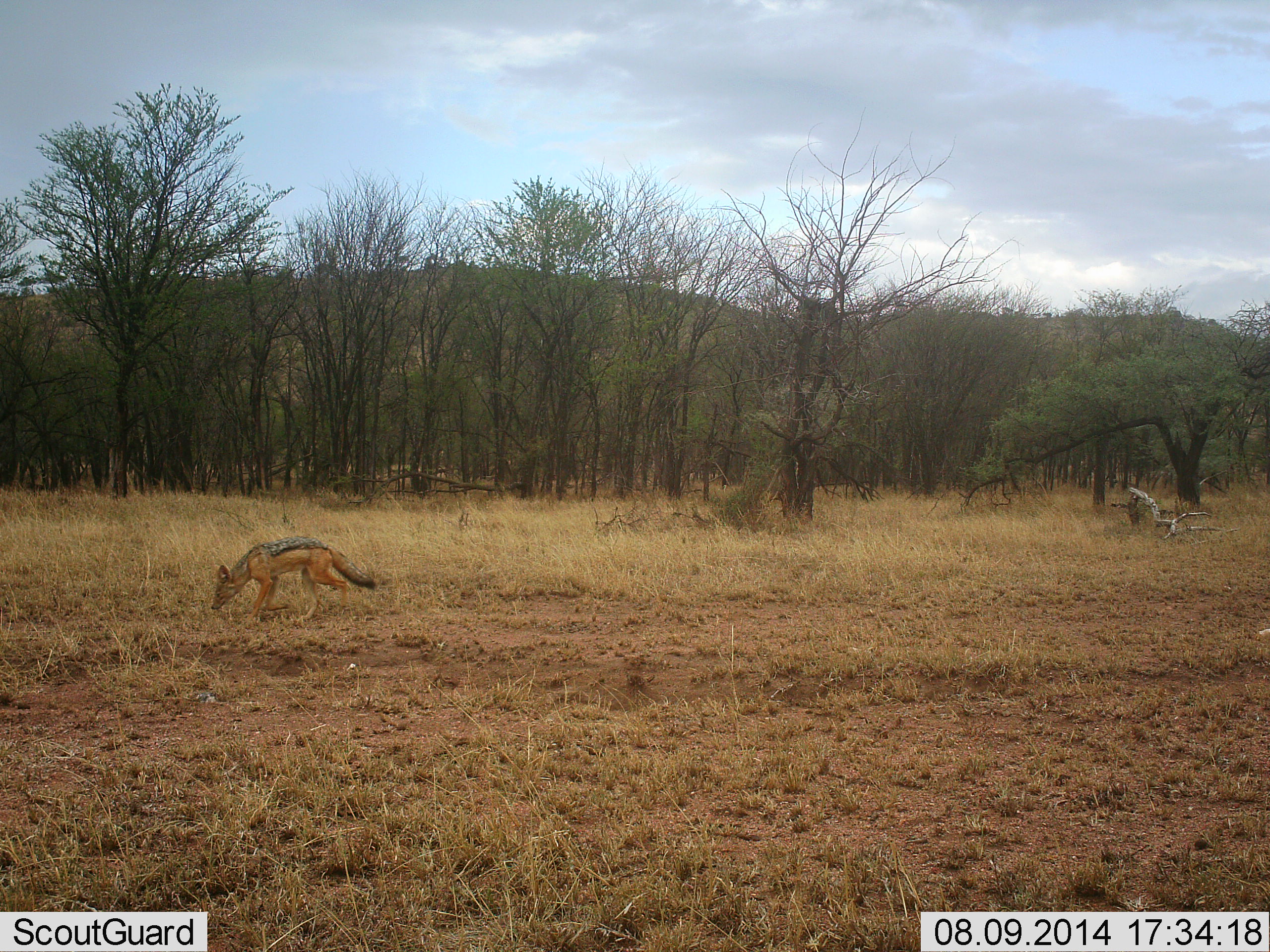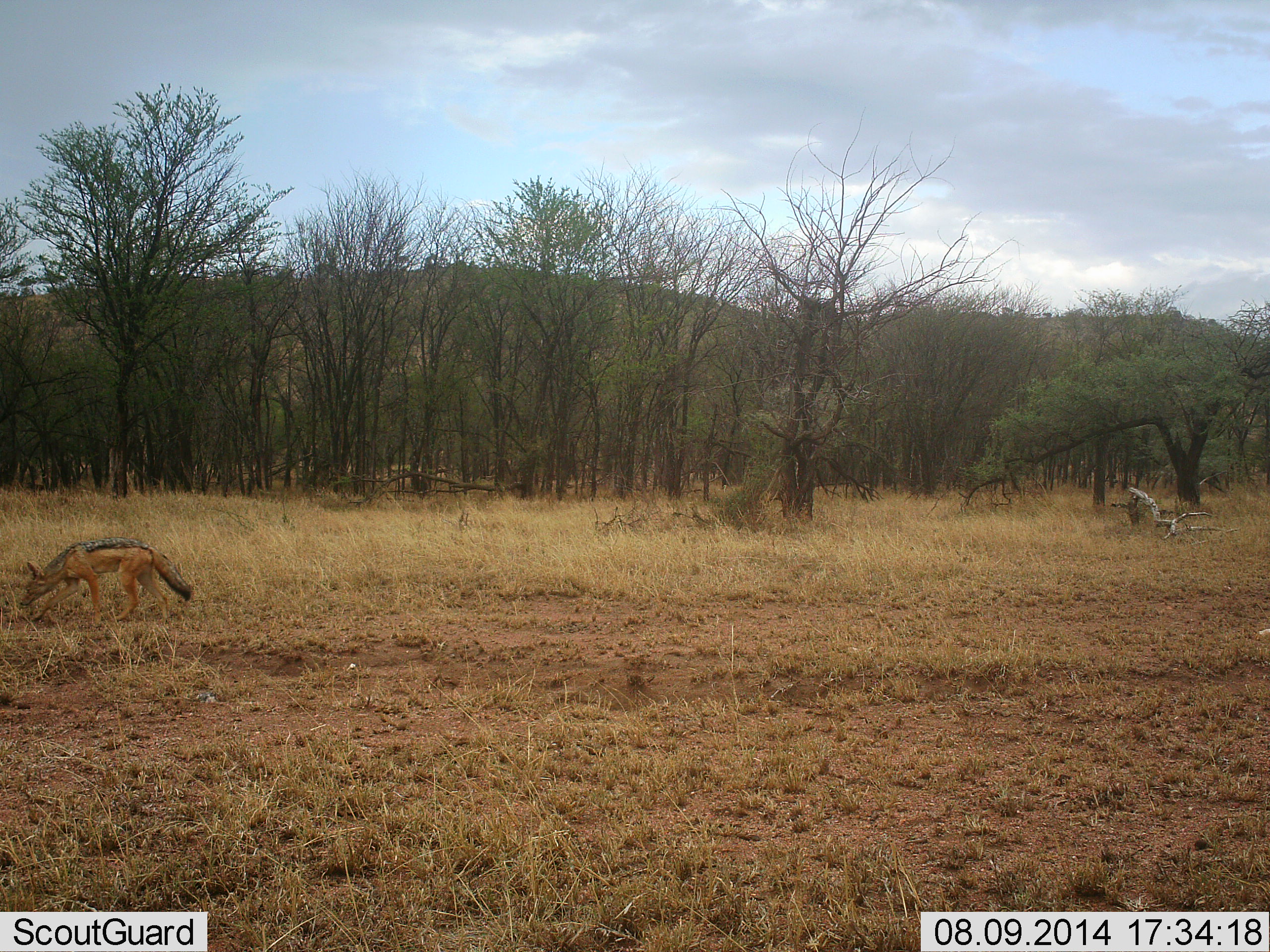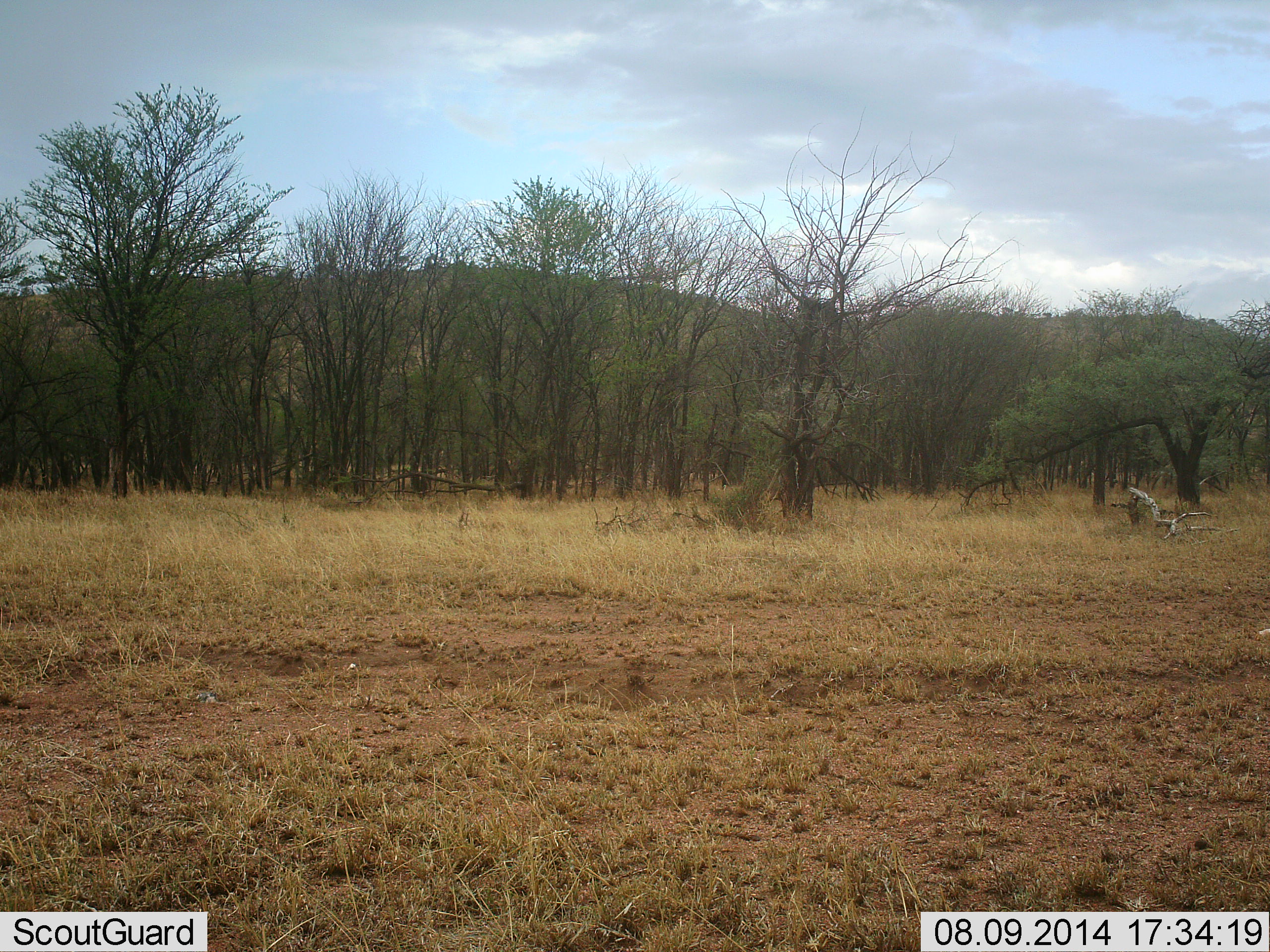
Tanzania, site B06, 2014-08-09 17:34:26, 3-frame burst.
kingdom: Animalia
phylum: Chordata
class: Mammalia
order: Carnivora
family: Canidae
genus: Lupulella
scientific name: Lupulella mesomelas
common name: black-backed jackal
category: jackal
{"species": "jackal (black-backed jackal) (Lupulella mesomelas)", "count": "1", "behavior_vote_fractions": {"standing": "10%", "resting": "0%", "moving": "100%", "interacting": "0%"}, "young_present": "0%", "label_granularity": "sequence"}